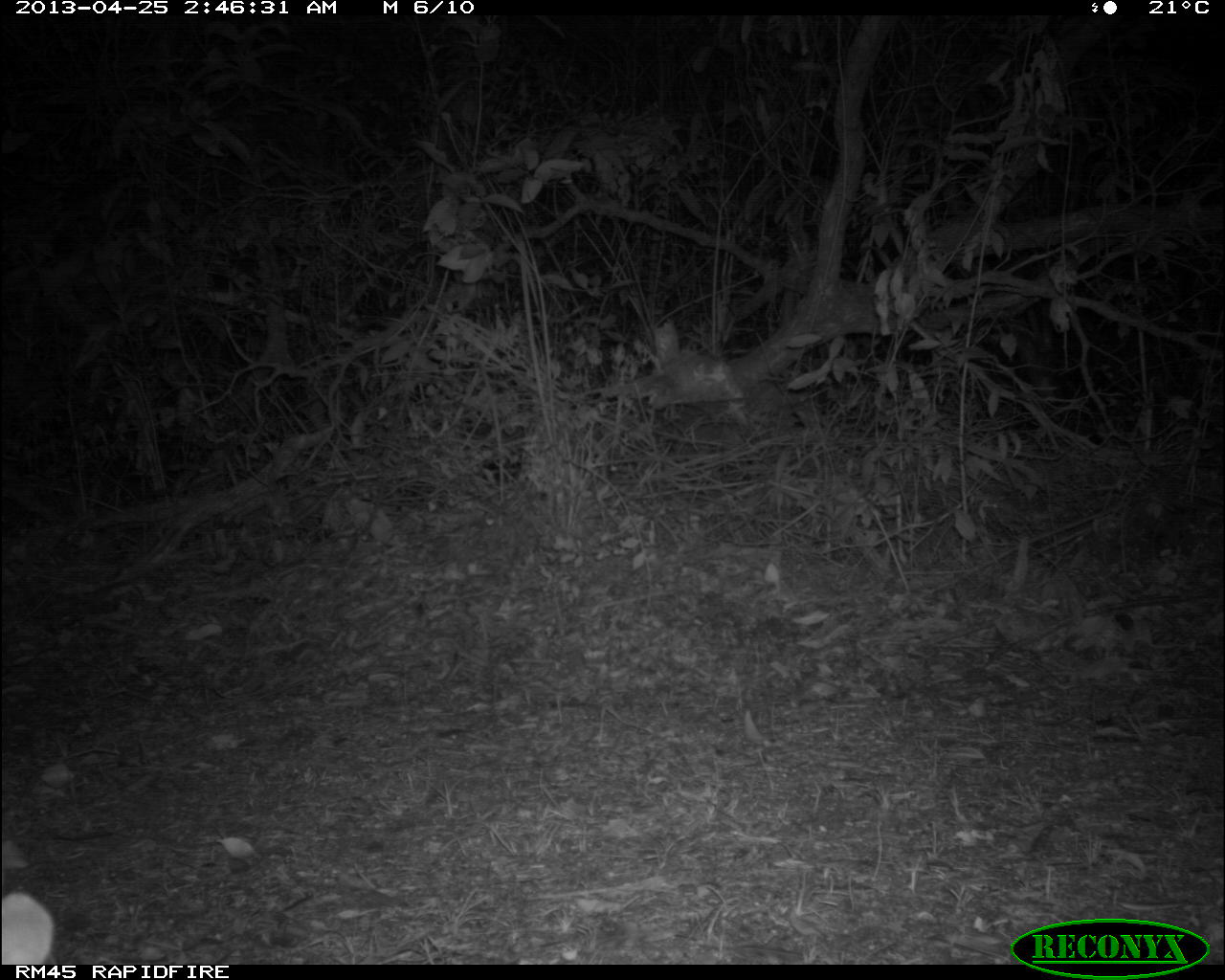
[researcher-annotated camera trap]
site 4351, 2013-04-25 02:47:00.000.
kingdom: Animalia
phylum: Chordata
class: Mammalia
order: Carnivora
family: Felidae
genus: Puma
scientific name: Puma concolor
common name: mountain lion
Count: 2.